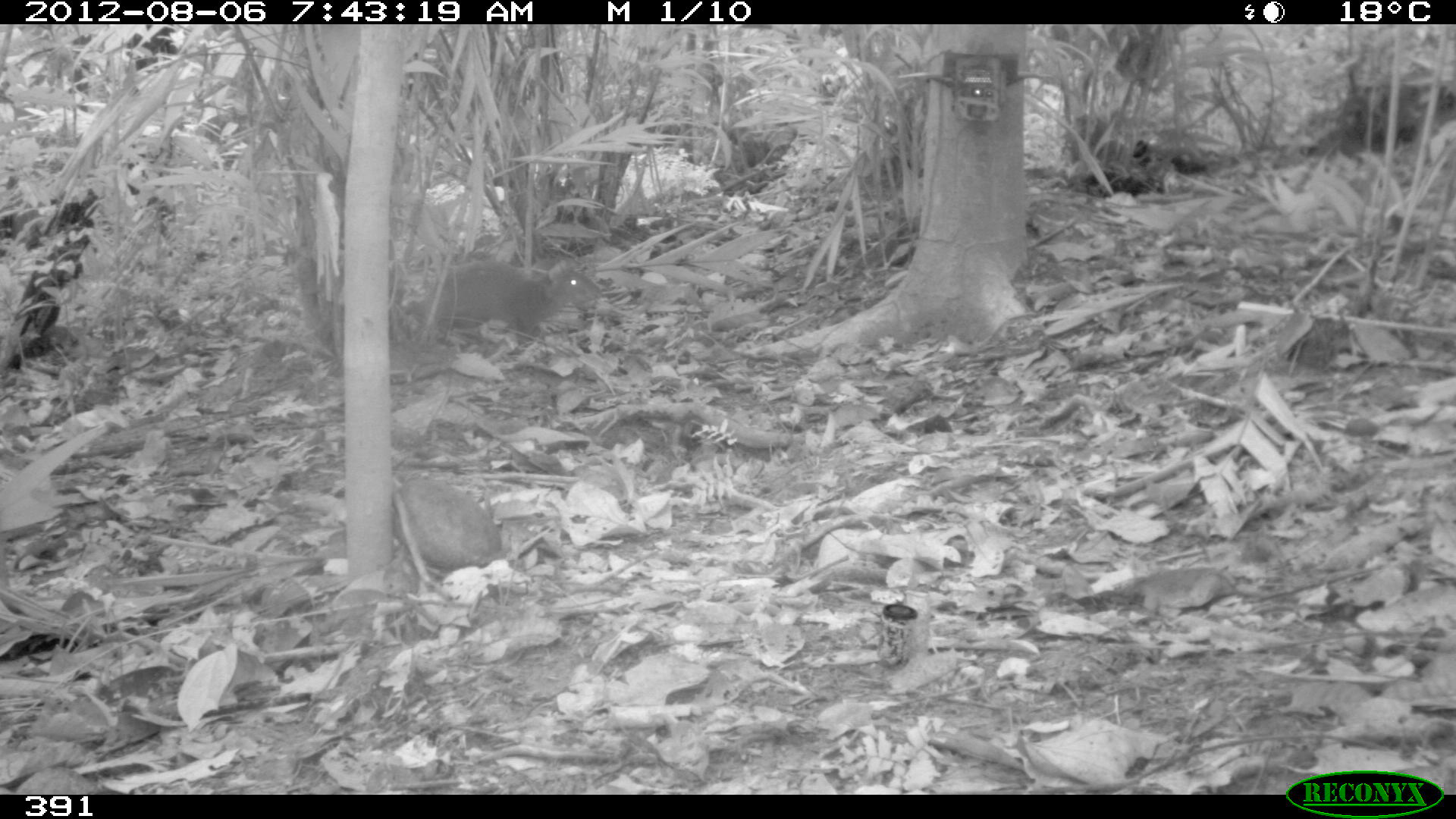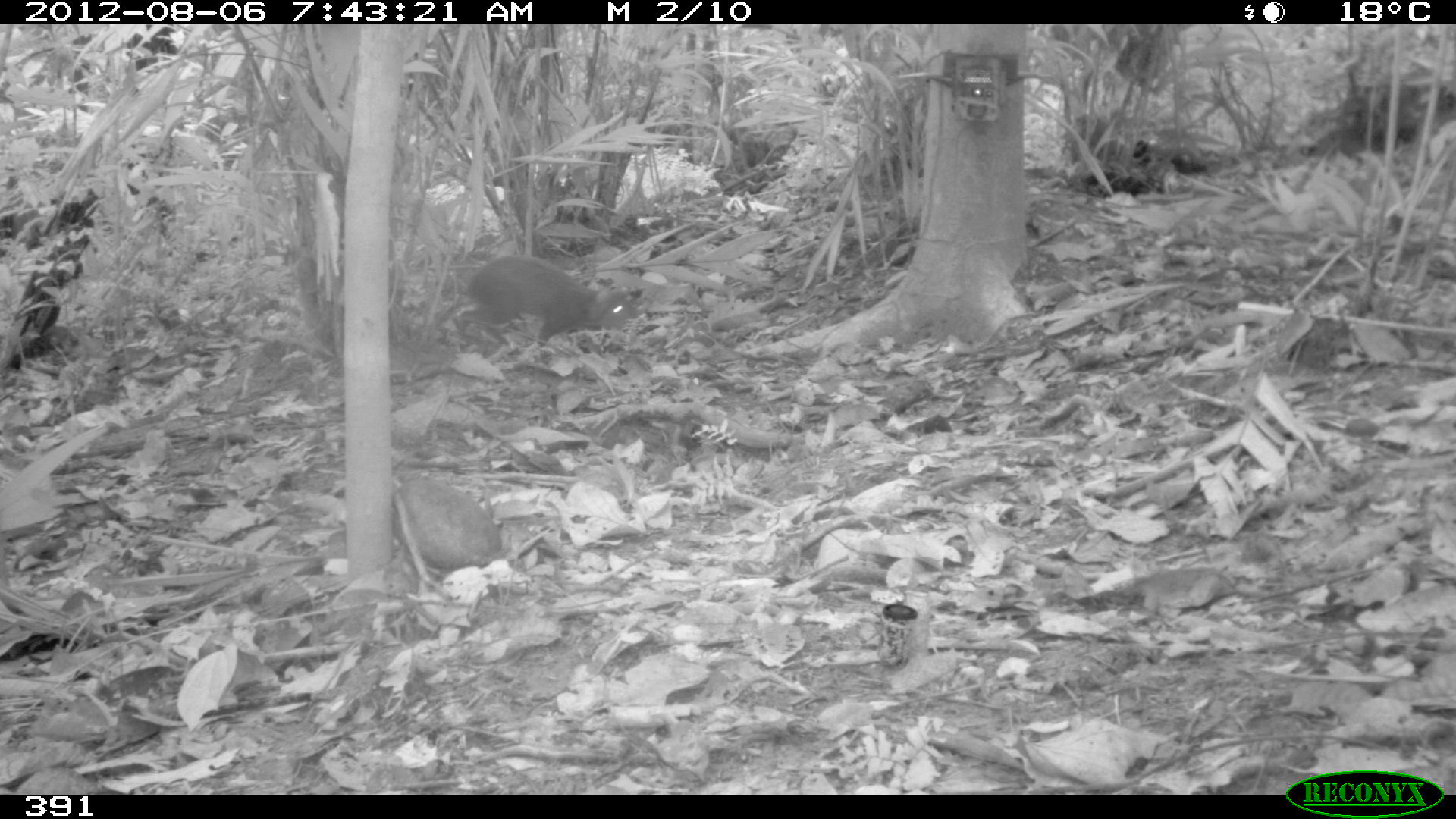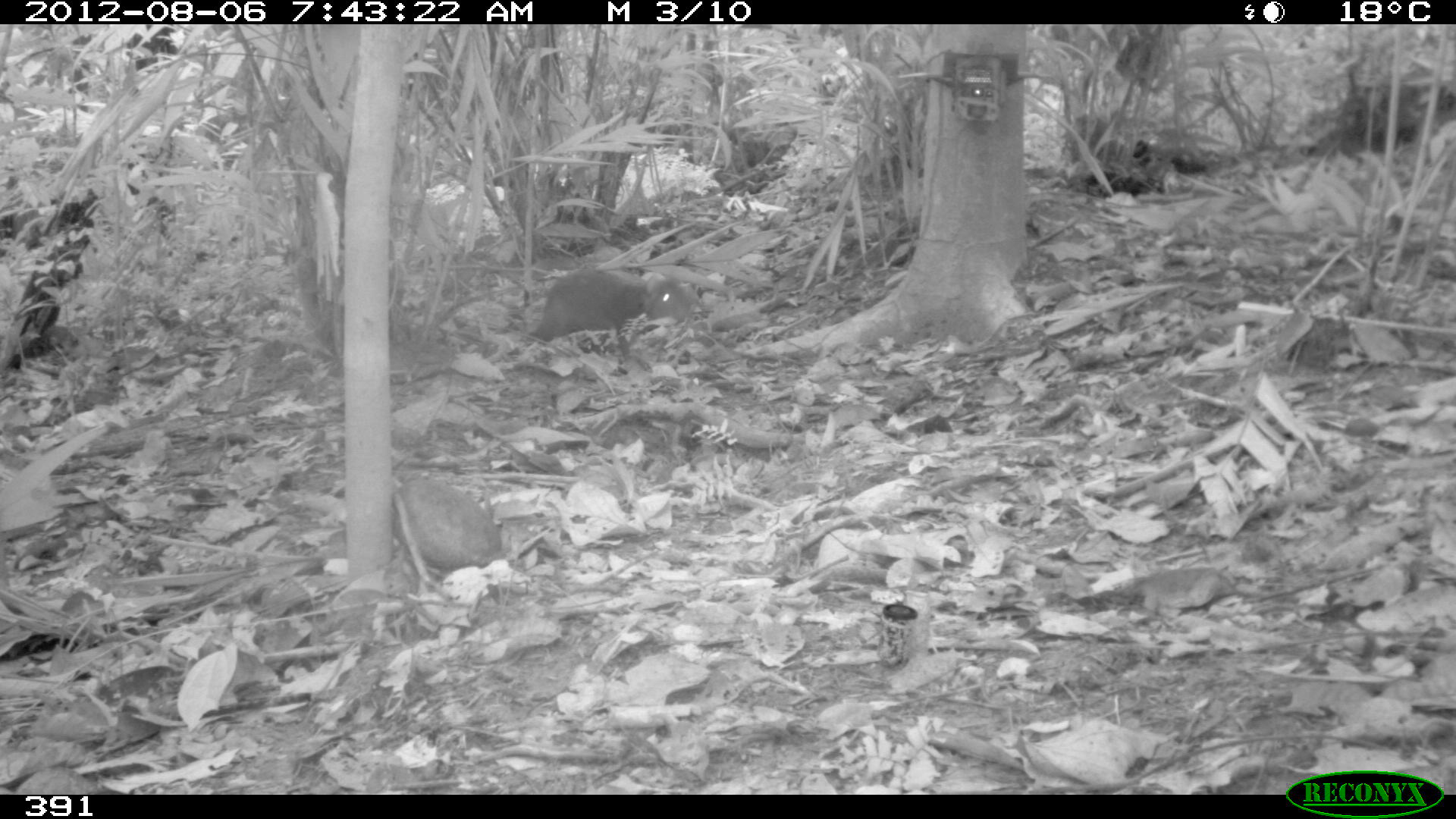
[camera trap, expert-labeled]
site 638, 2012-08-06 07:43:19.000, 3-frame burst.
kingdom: Animalia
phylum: Chordata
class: Mammalia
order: Rodentia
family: Dasyproctidae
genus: Dasyprocta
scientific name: Dasyprocta punctata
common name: central american agouti